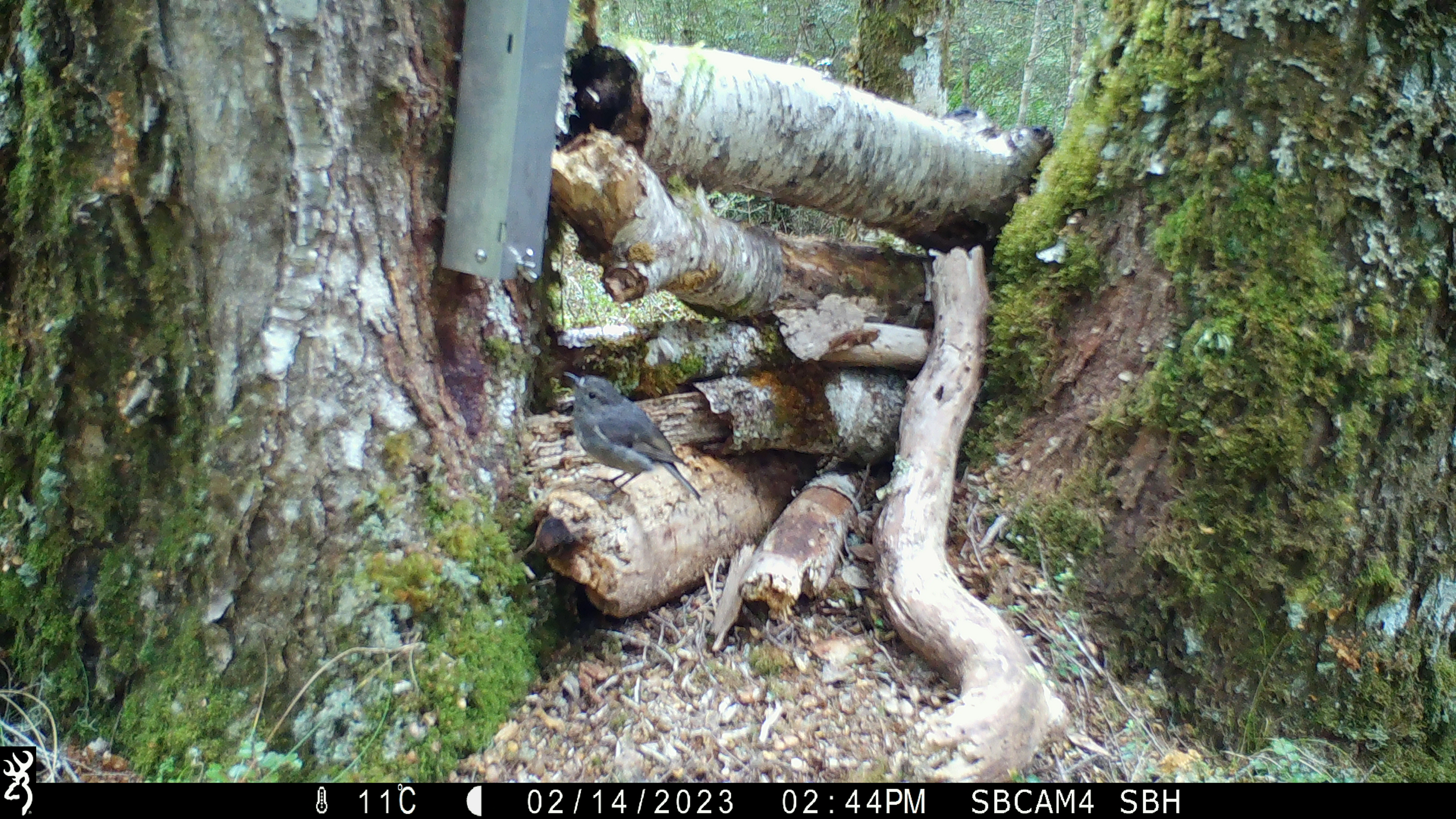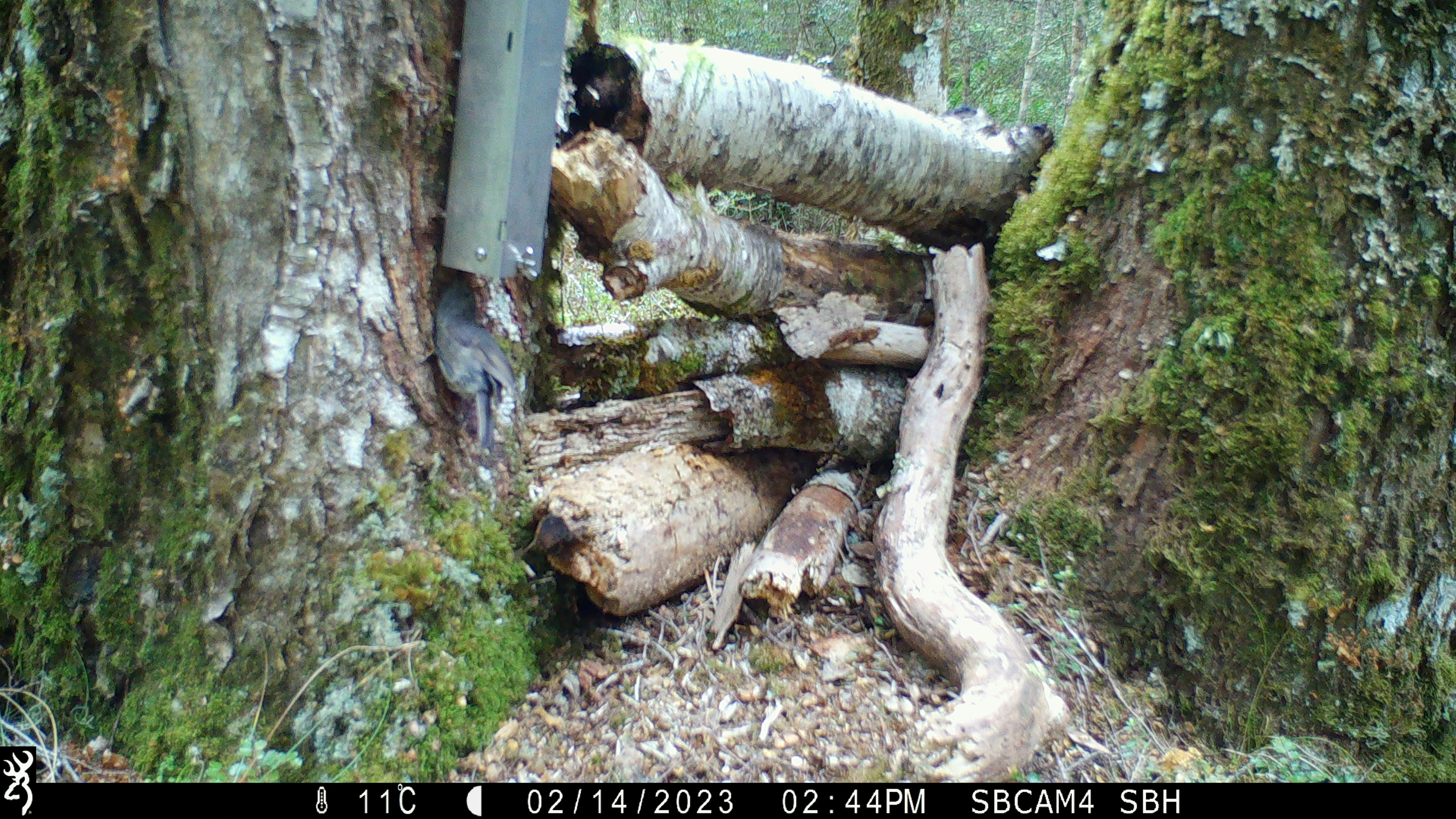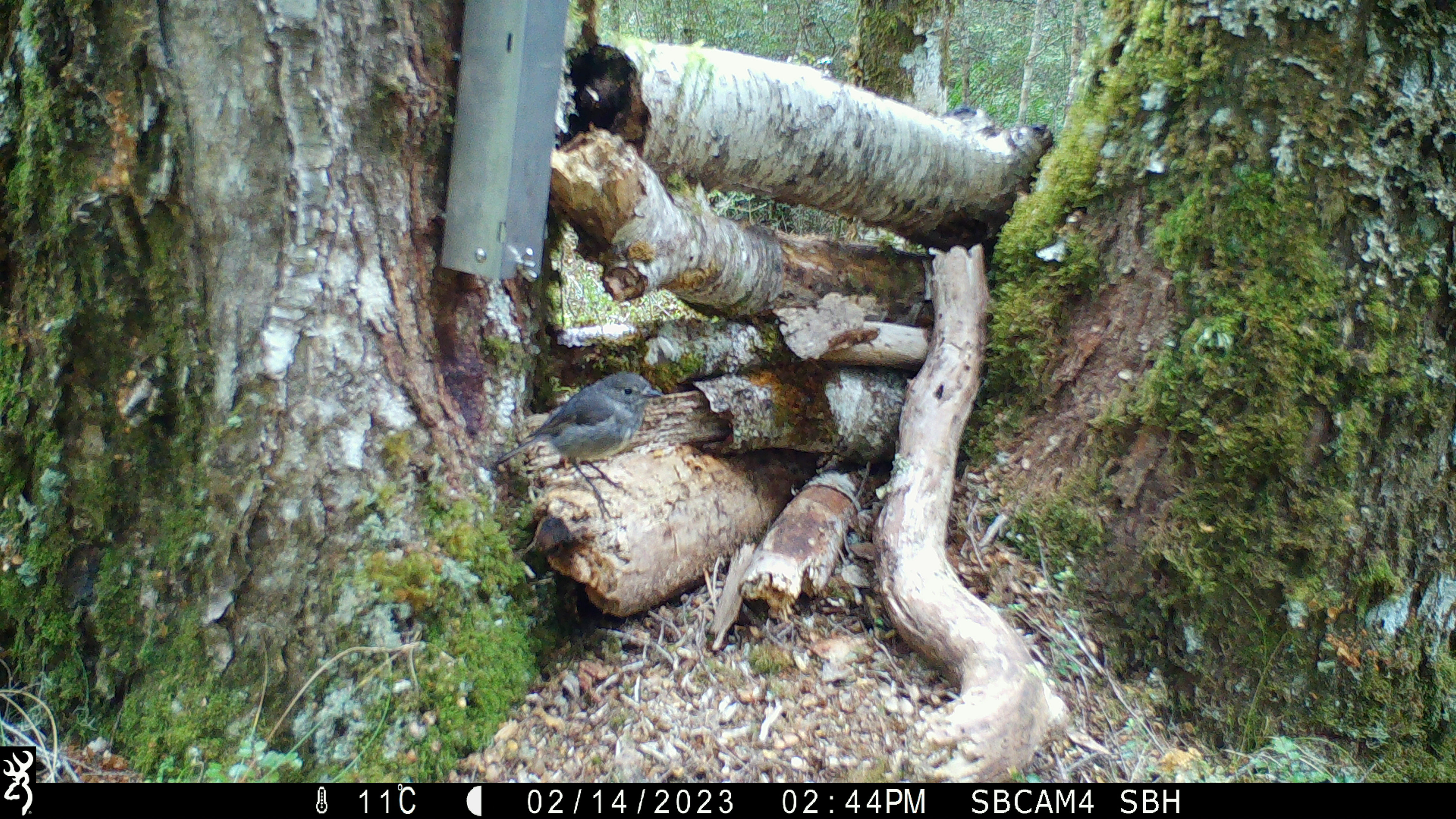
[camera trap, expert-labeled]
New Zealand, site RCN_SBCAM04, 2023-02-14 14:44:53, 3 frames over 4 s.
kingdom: Animalia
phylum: Chordata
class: Aves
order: Passeriformes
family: Petroicidae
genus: Petroica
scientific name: Petroica australis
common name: new zealand robin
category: robin